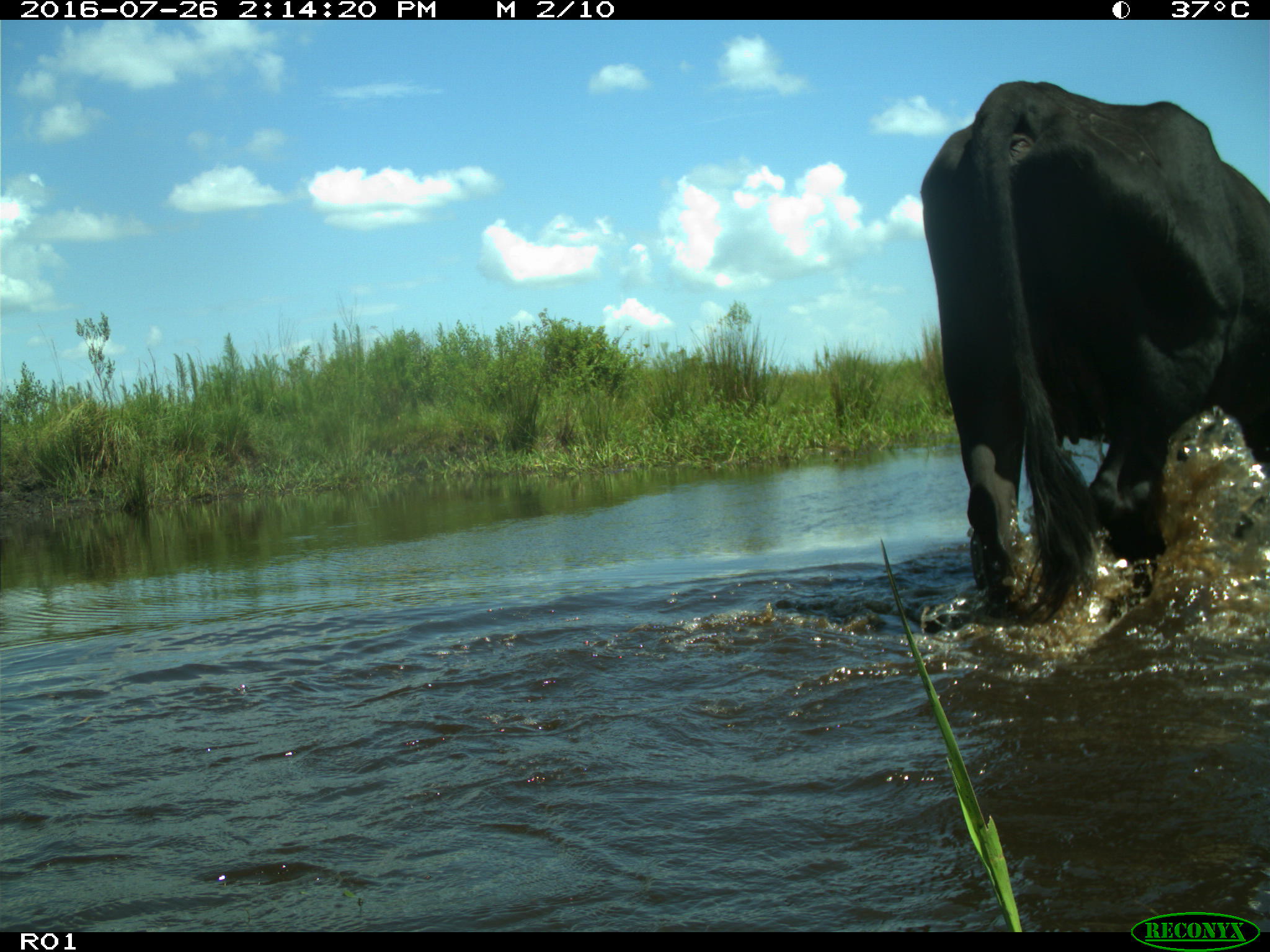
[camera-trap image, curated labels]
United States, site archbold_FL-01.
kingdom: Animalia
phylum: Chordata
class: Mammalia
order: Artiodactyla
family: Bovidae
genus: Bos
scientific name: Bos taurus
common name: domestic cow